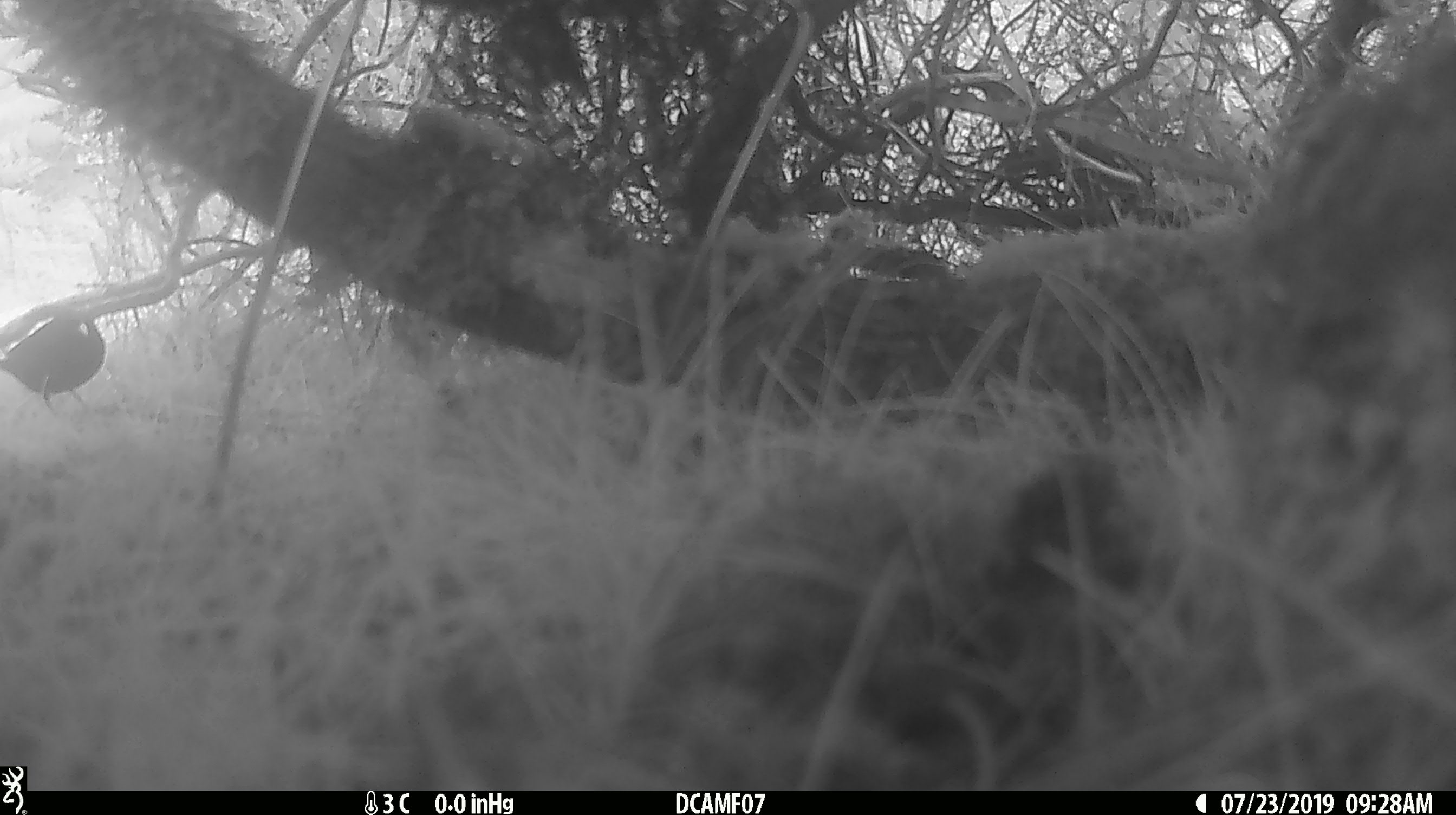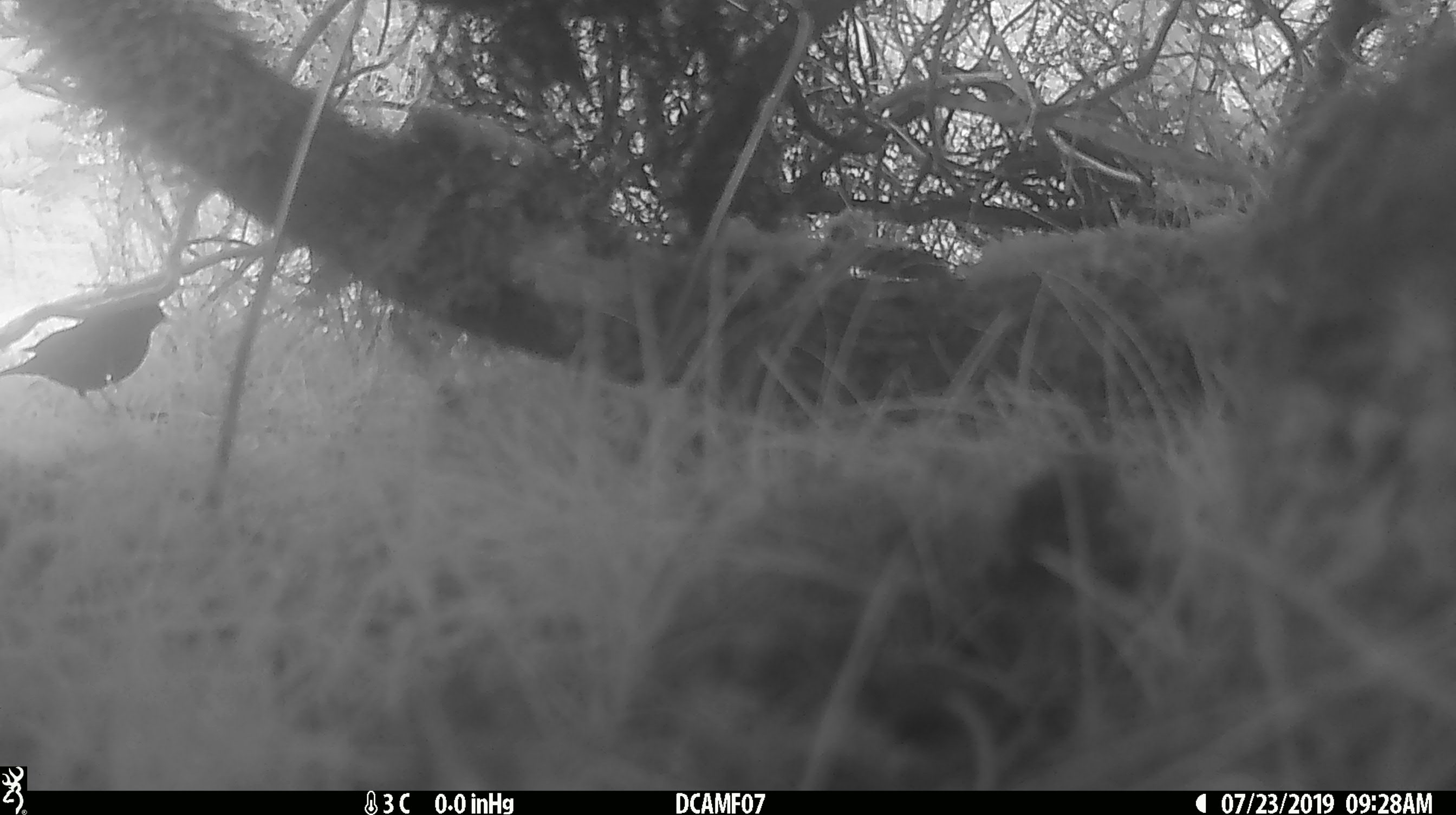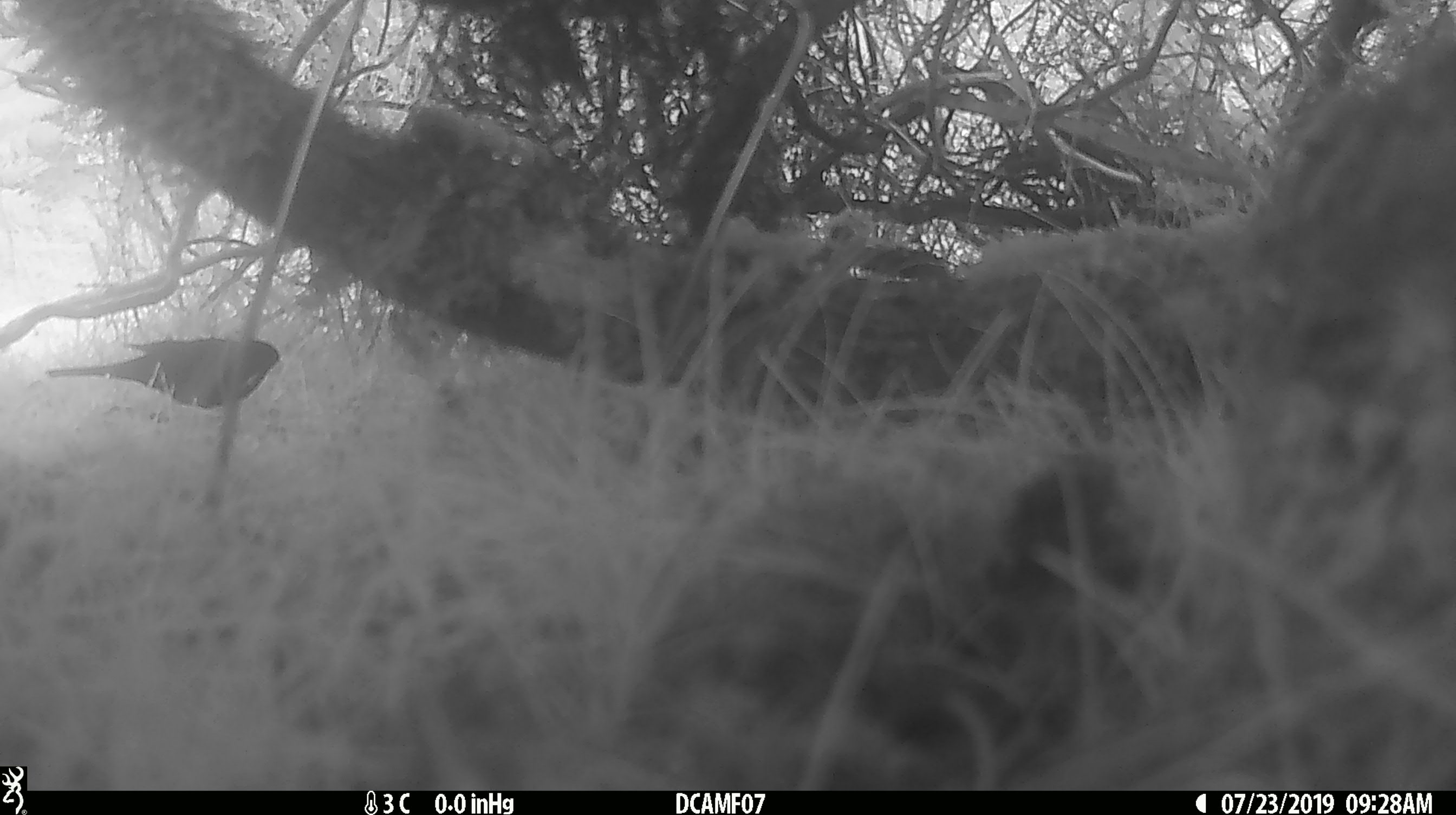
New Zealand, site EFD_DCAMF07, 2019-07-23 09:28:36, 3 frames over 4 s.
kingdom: Animalia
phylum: Chordata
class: Aves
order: Passeriformes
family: Turdidae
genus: Turdus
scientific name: Turdus merula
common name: eurasian blackbird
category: blackbird